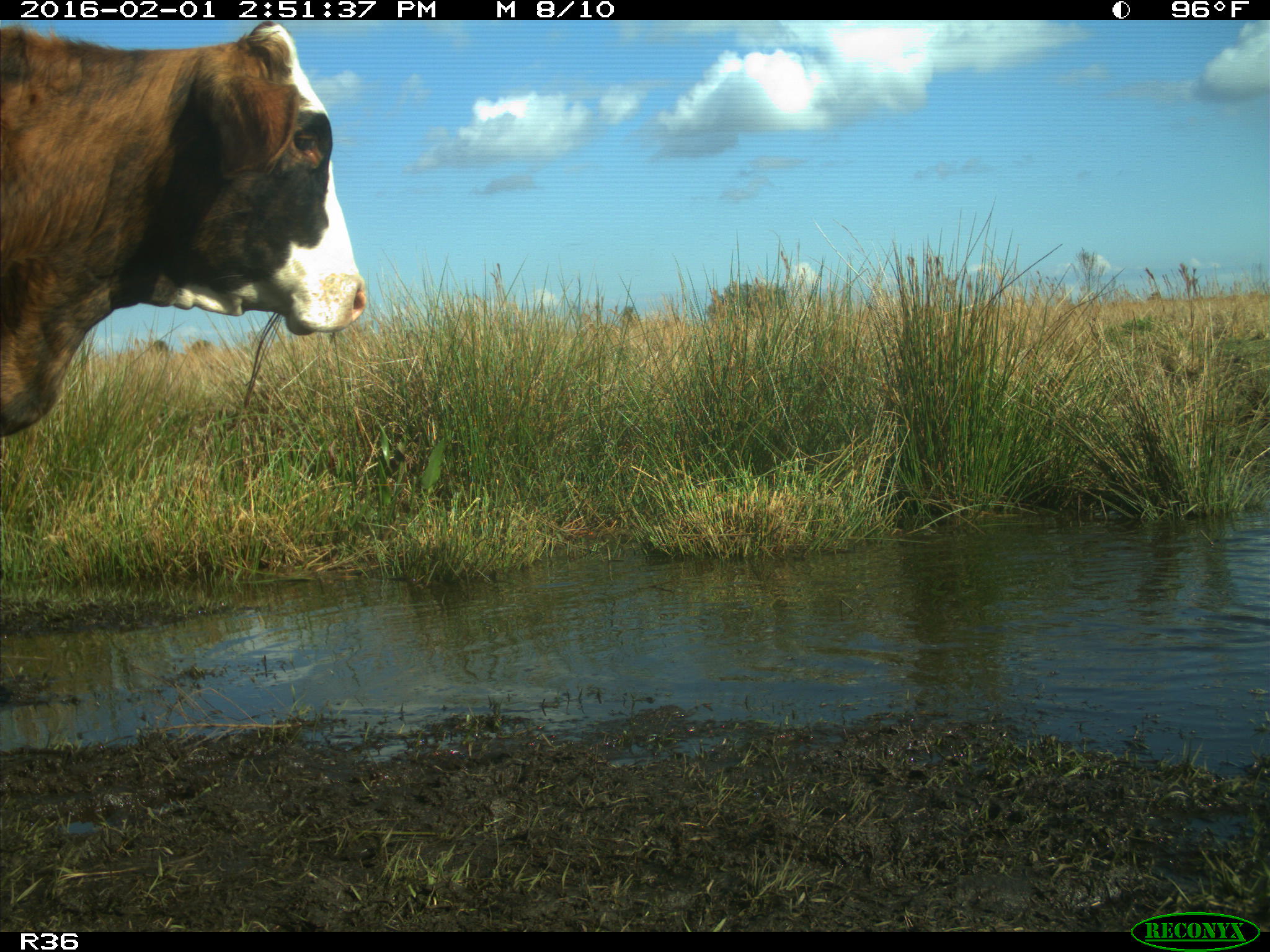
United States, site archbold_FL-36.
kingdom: Animalia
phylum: Chordata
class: Mammalia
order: Artiodactyla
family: Bovidae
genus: Bos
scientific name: Bos taurus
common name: domestic cow